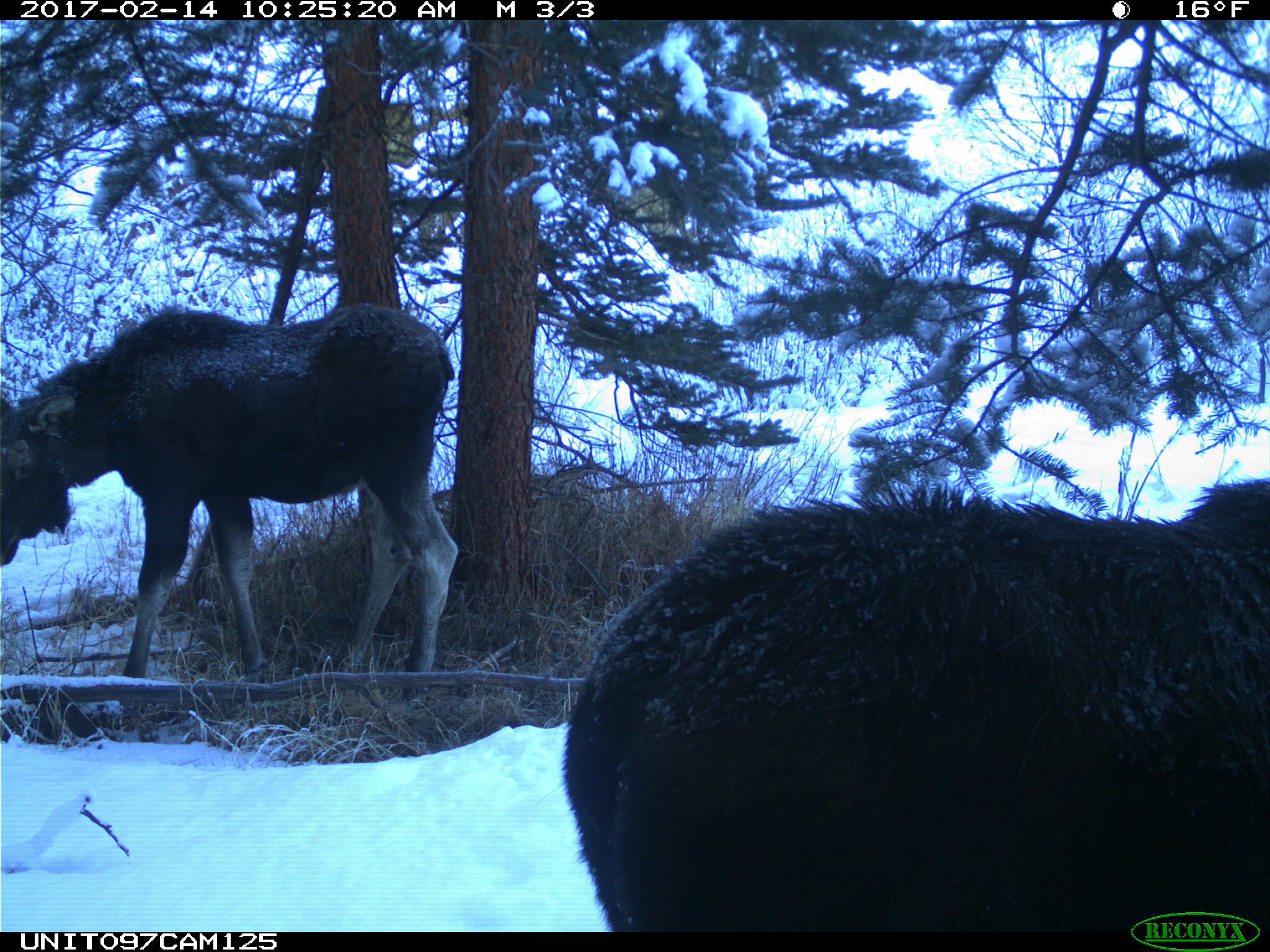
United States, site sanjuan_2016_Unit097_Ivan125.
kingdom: Animalia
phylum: Chordata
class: Mammalia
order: Artiodactyla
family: Cervidae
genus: Alces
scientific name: Alces alces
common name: moose